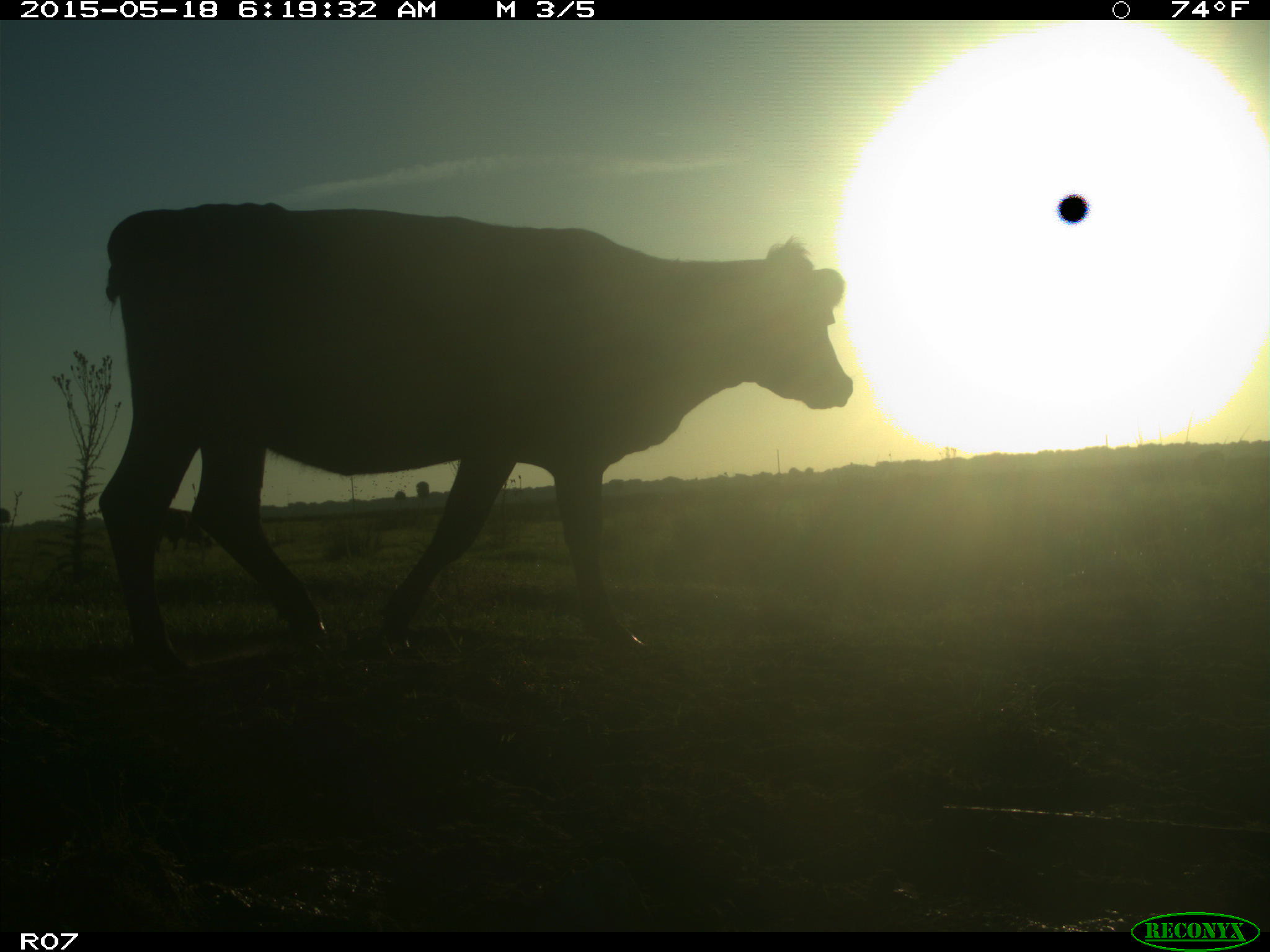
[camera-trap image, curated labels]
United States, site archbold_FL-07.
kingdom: Animalia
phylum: Chordata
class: Mammalia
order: Artiodactyla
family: Bovidae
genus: Bos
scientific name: Bos taurus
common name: domestic cow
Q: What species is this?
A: Bos taurus (domestic cow).